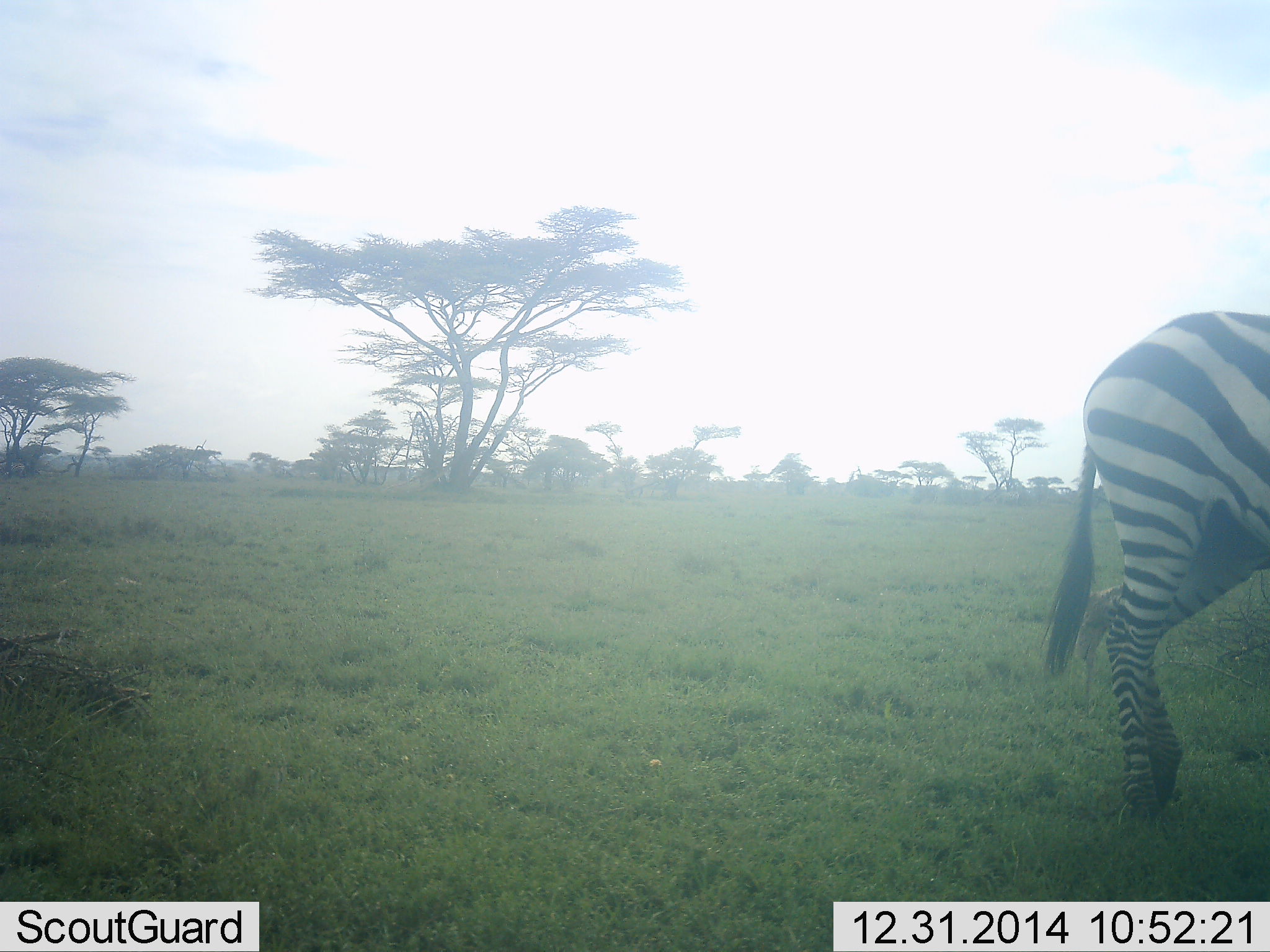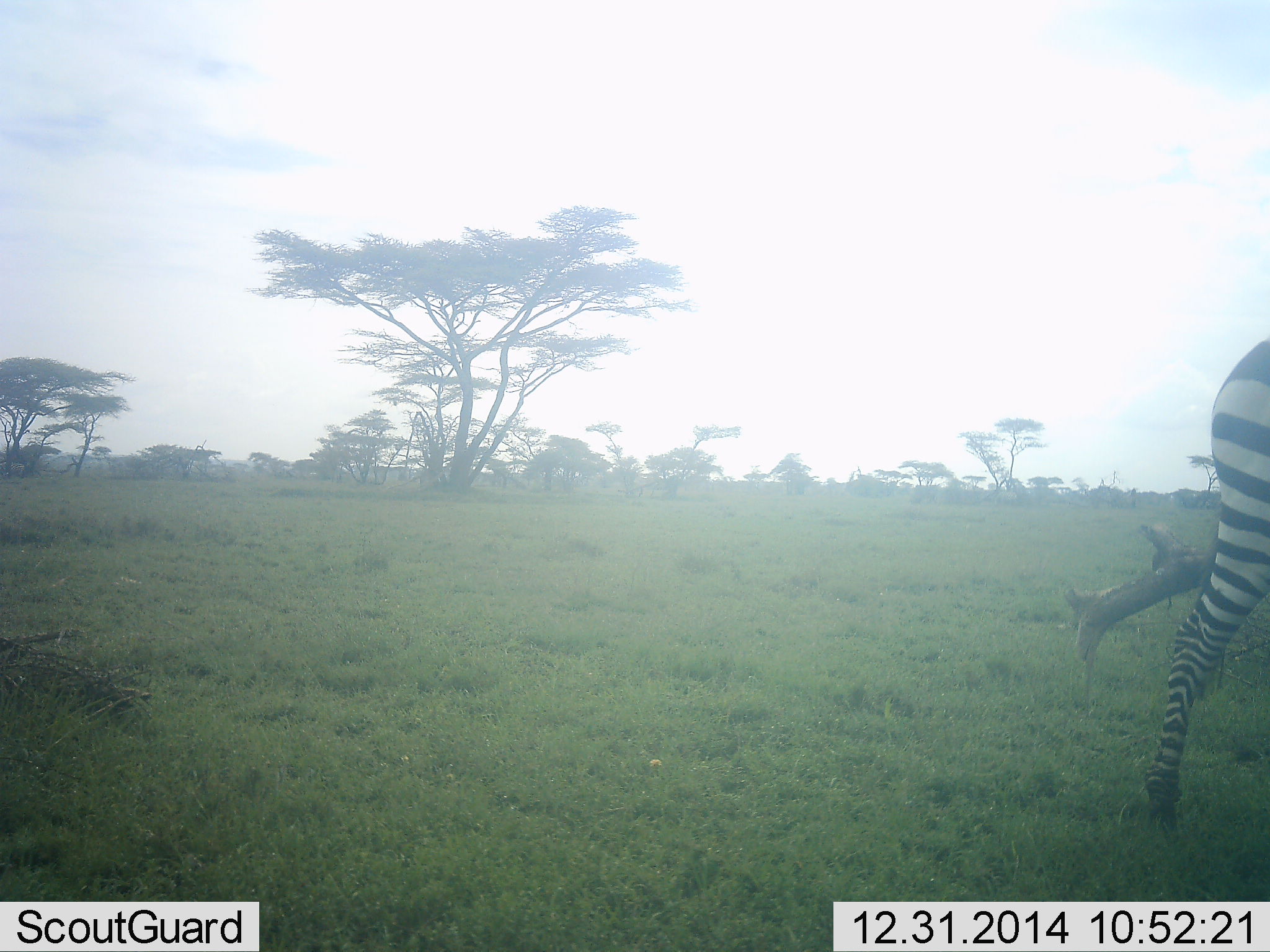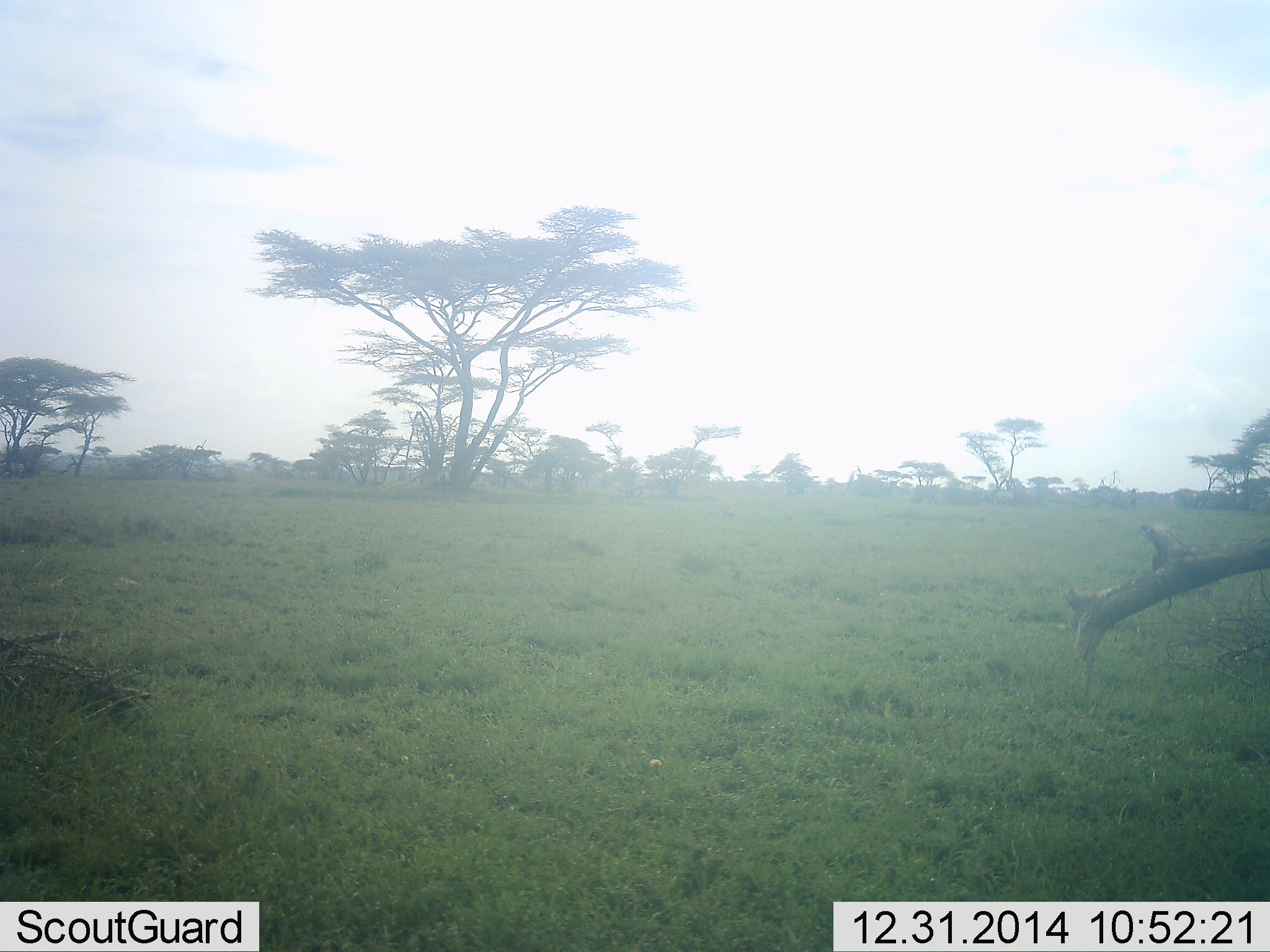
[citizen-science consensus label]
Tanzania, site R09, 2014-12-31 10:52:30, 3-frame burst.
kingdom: Animalia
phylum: Chordata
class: Mammalia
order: Perissodactyla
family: Equidae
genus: Equus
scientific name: Equus quagga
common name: plains zebra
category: zebra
Zebra (plains zebra) (Equus quagga), count 1. Behavior (volunteer vote fractions): standing 0%, resting 0%, moving 100%, interacting 0%. Young present (vote fraction): 0%. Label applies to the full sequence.